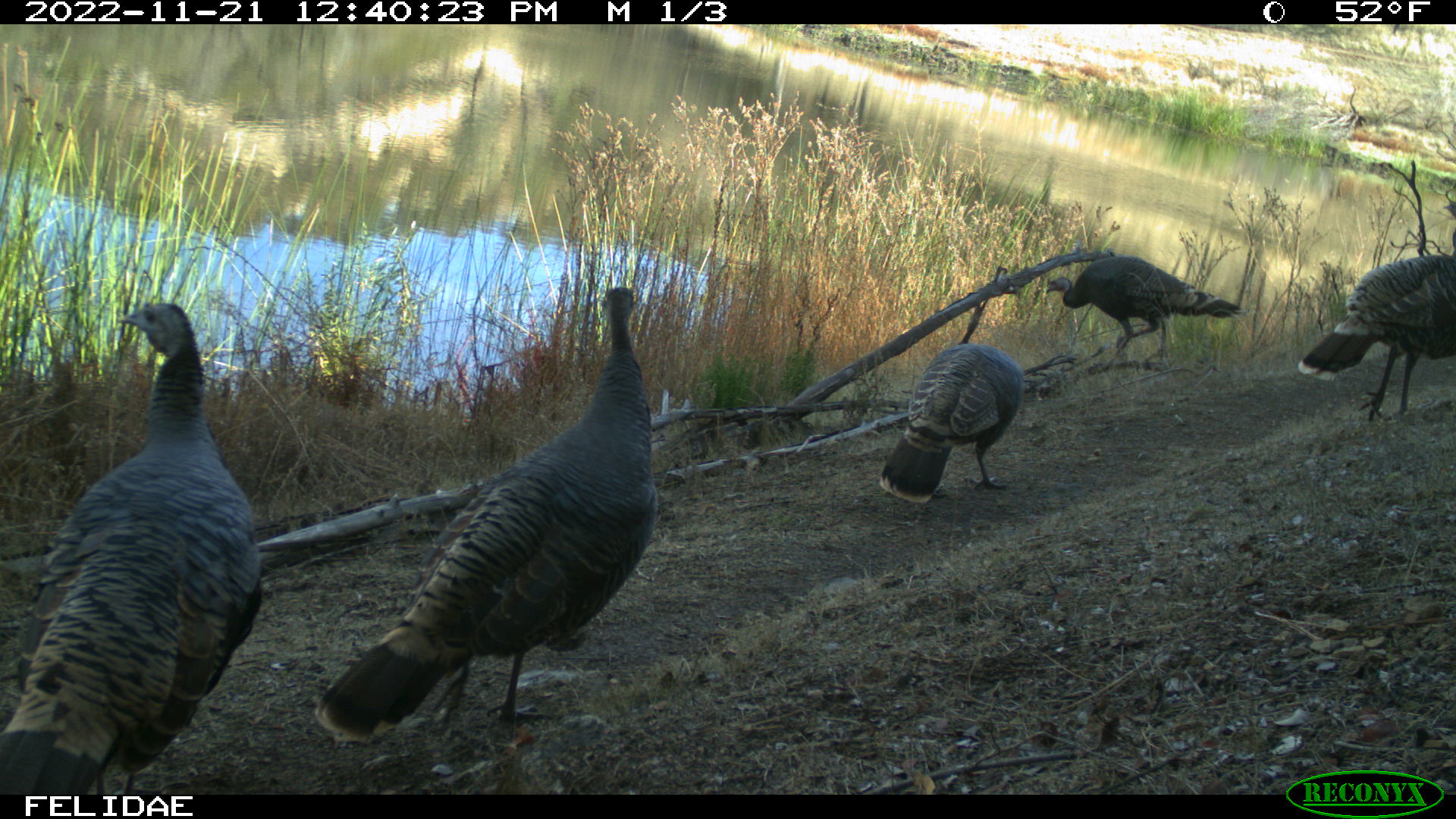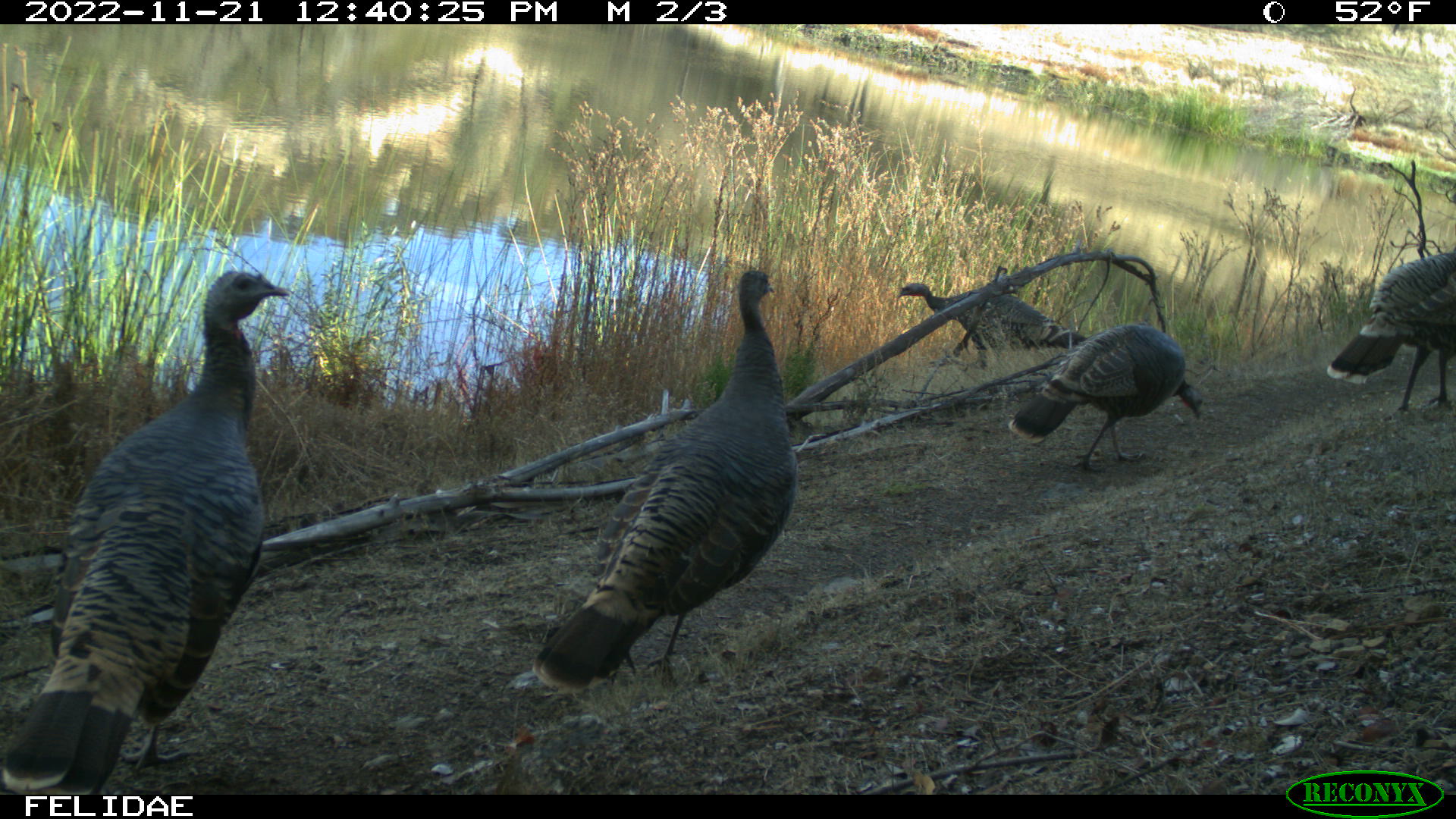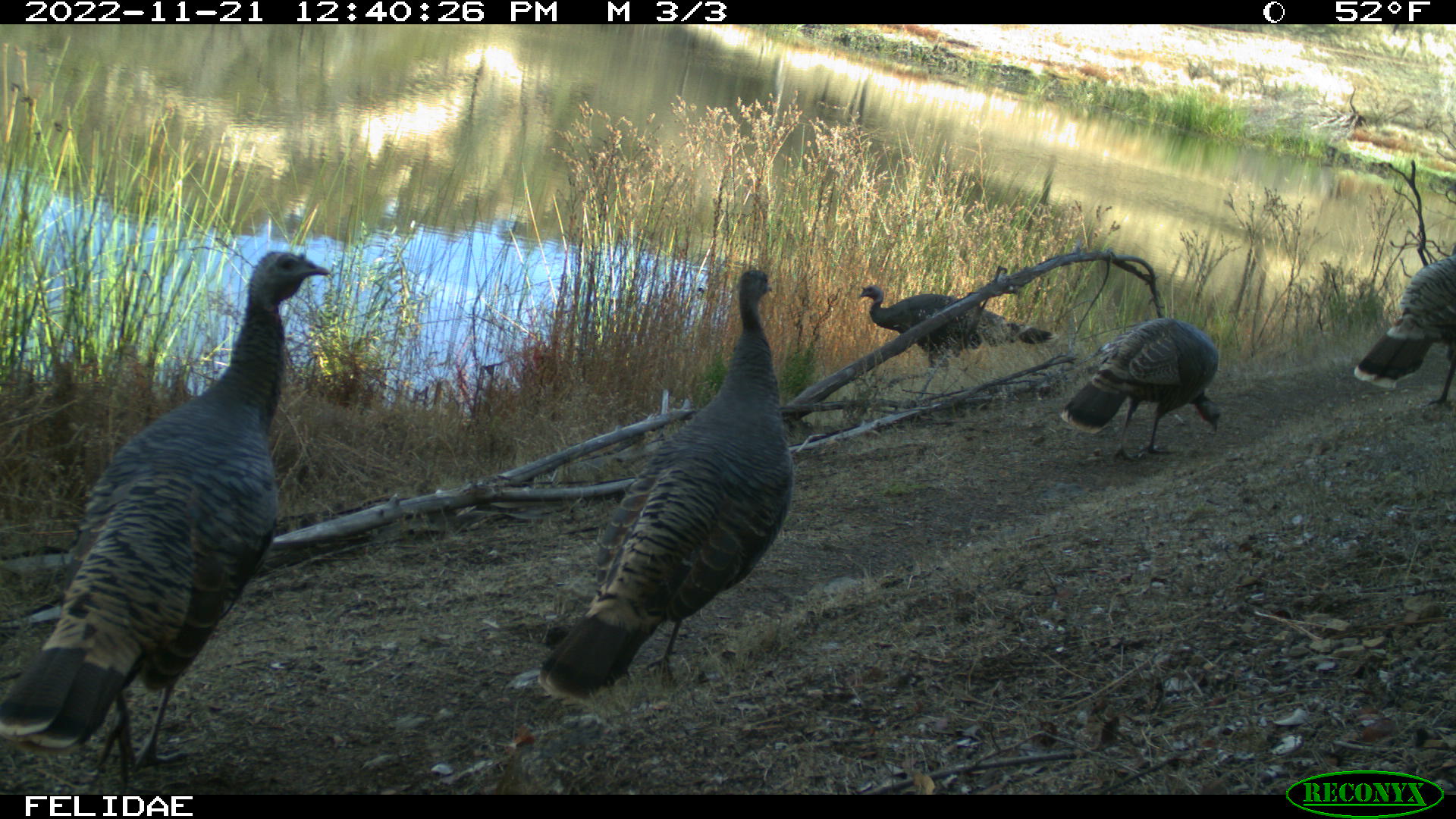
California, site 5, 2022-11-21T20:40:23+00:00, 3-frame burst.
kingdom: Animalia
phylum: Chordata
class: Aves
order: Galliformes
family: Phasianidae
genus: Meleagris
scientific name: Meleagris gallopavo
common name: turkey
Turkey (Meleagris gallopavo).